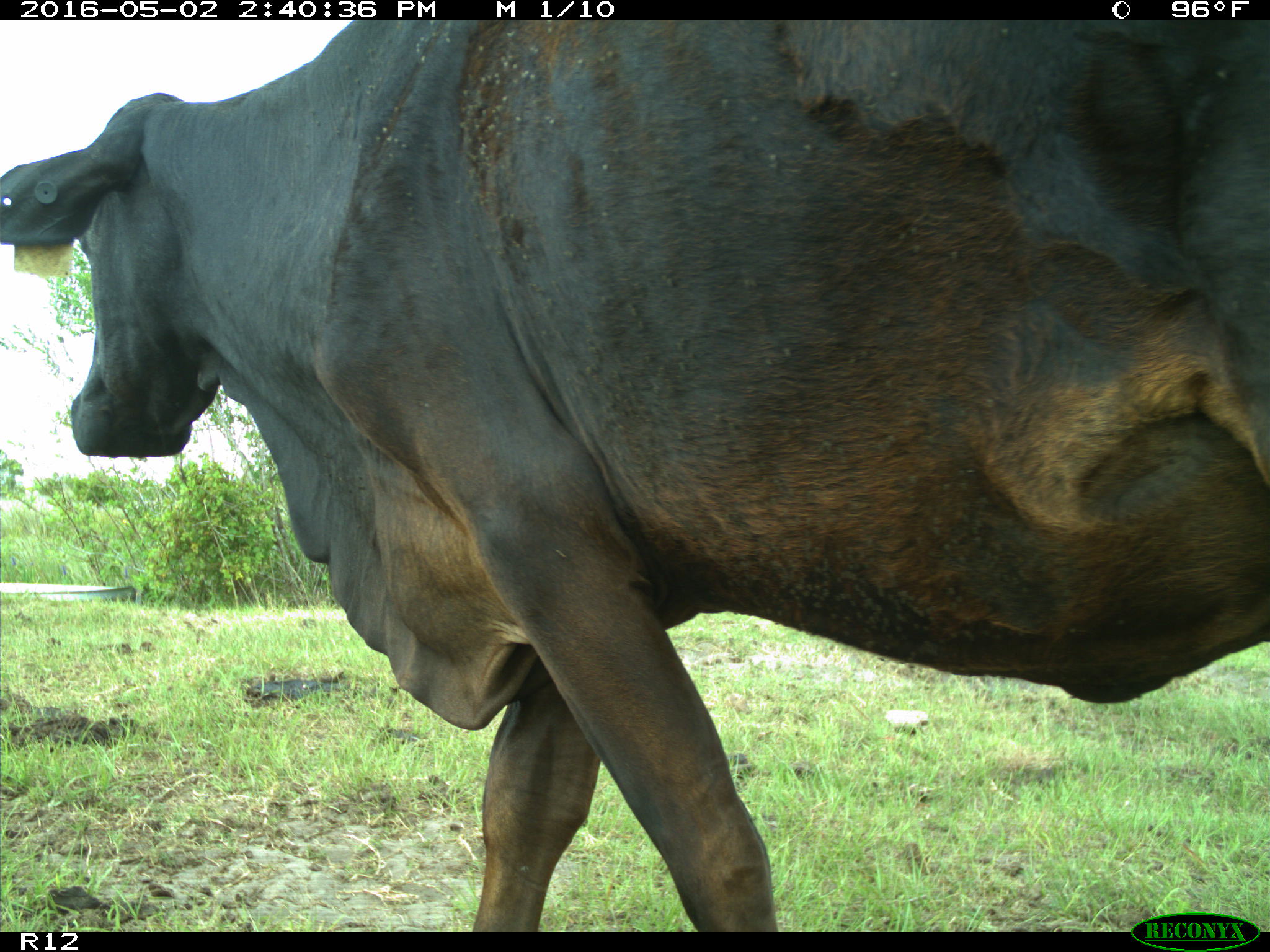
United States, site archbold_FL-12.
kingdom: Animalia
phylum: Chordata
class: Mammalia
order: Artiodactyla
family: Bovidae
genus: Bos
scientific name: Bos taurus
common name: domestic cow